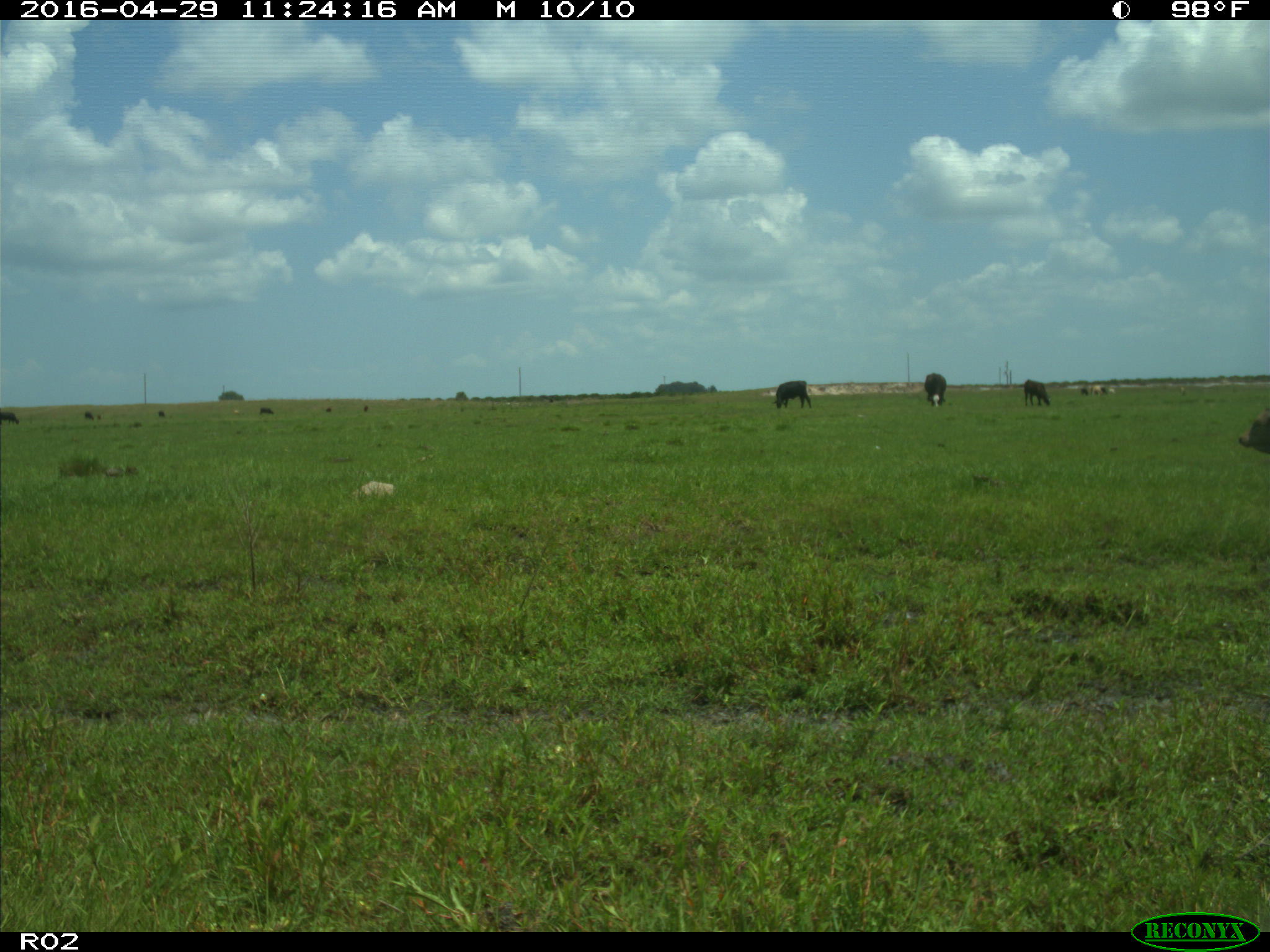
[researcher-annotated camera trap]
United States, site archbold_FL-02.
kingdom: Animalia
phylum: Chordata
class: Mammalia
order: Artiodactyla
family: Bovidae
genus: Bos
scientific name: Bos taurus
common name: domestic cow